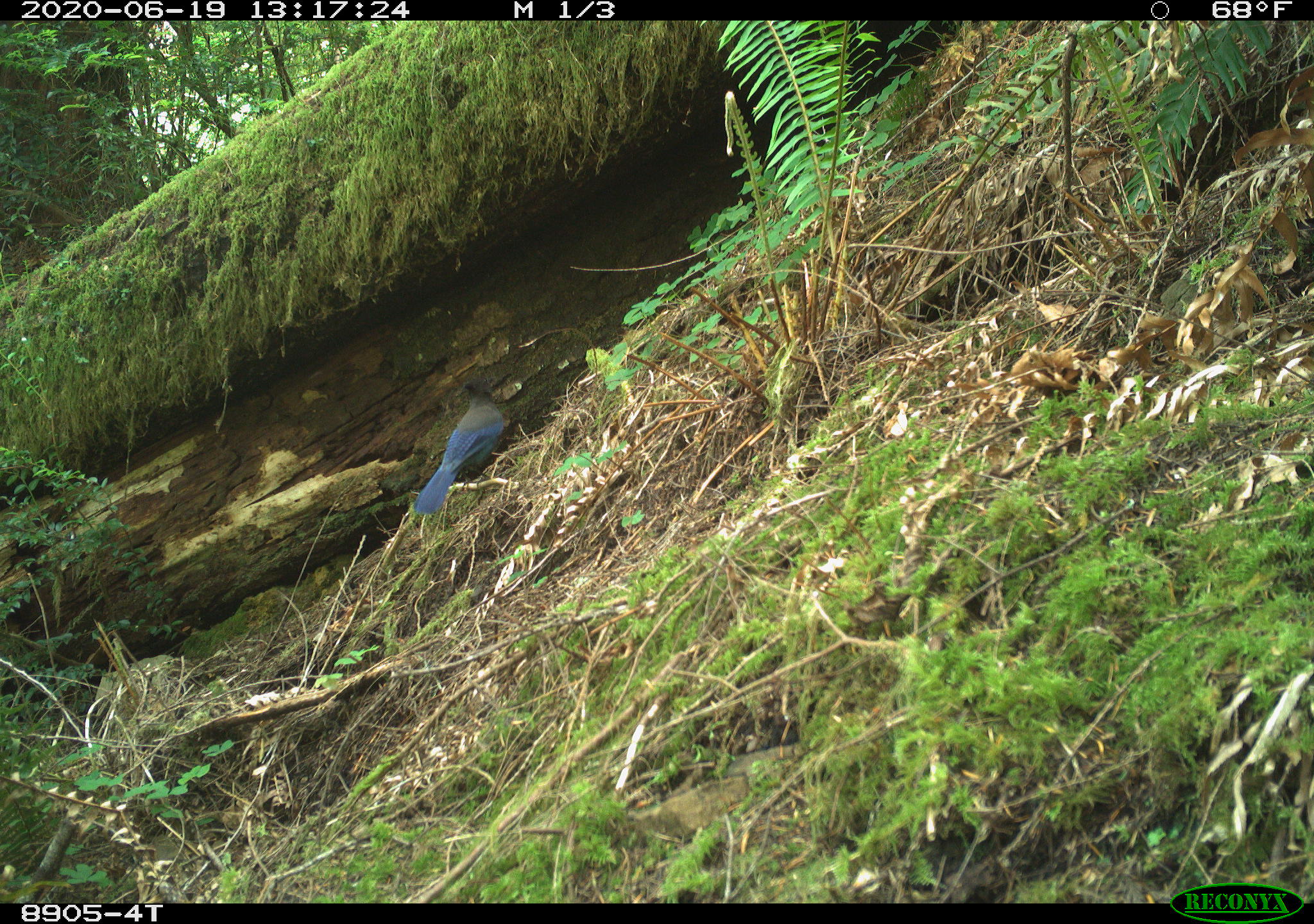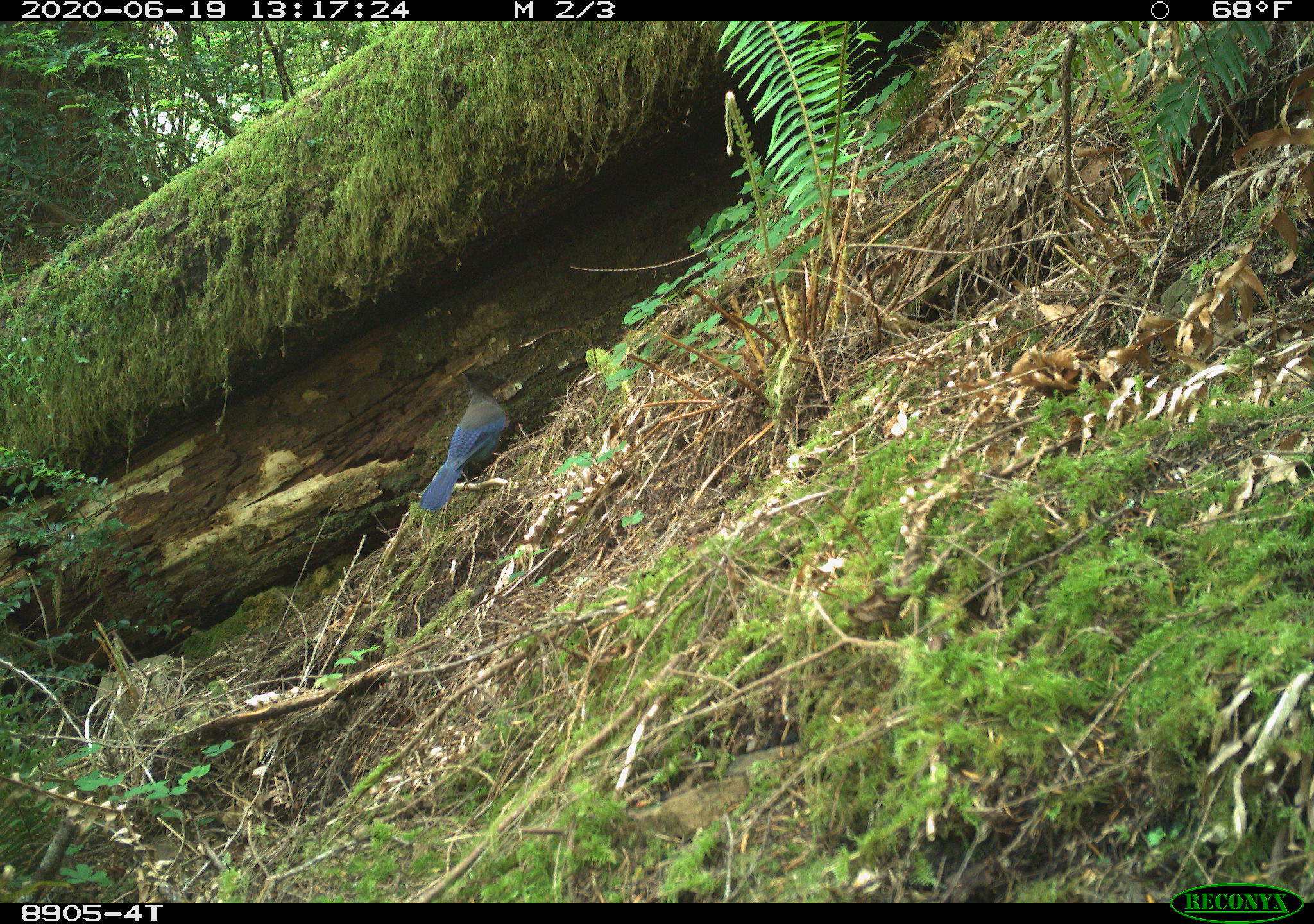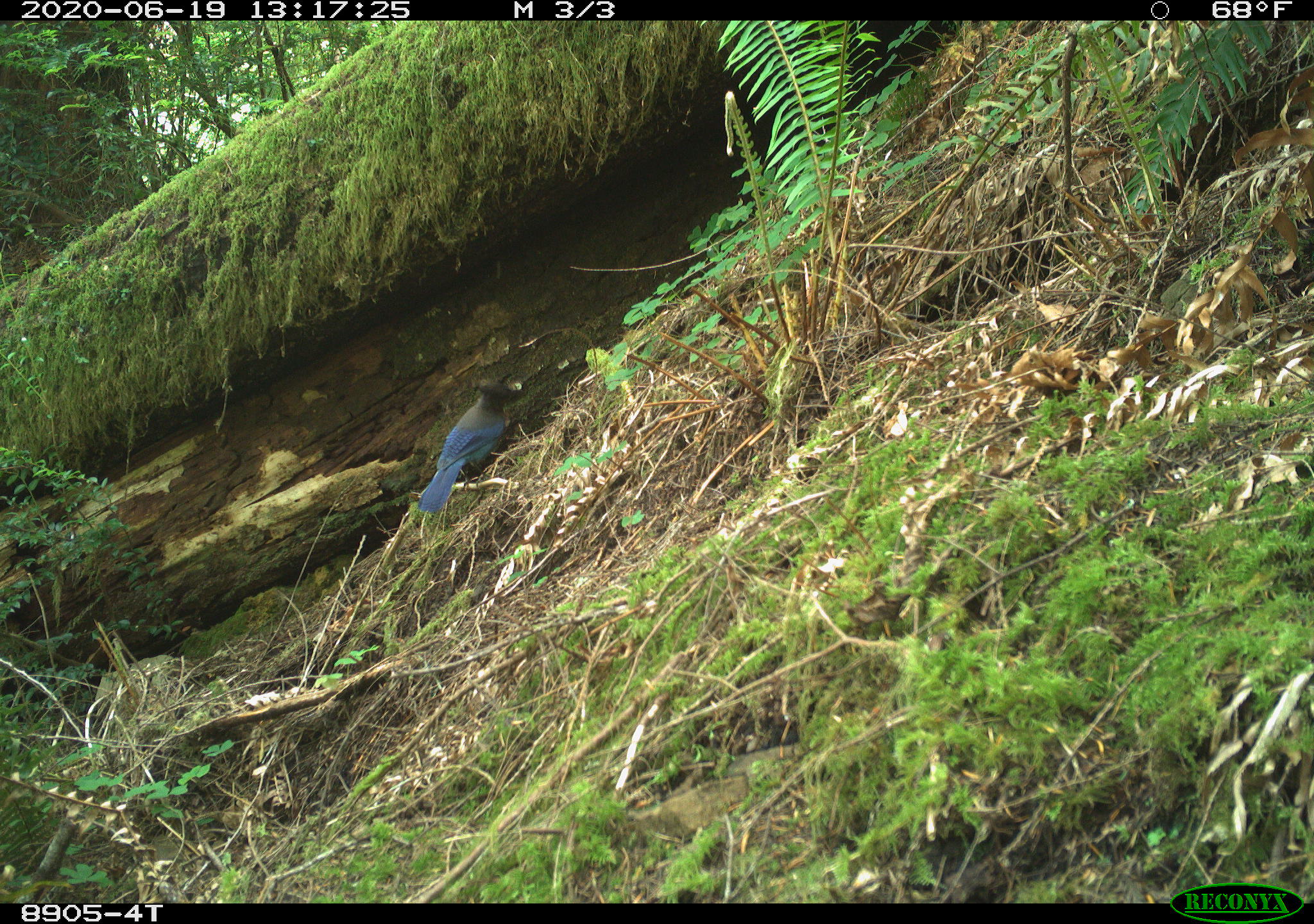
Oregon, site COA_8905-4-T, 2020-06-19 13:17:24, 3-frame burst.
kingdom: Animalia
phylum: Chordata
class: Aves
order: Passeriformes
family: Corvidae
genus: Cyanocitta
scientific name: Cyanocitta stelleri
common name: steller's jay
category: stellers jay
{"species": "stellers jay (steller's jay) (Cyanocitta stelleri)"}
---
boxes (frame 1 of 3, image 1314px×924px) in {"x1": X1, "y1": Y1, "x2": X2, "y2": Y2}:
stellers jay: {"x1": 408, "y1": 374, "x2": 510, "y2": 515}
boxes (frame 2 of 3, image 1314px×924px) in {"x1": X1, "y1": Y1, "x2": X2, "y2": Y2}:
stellers jay: {"x1": 410, "y1": 365, "x2": 513, "y2": 512}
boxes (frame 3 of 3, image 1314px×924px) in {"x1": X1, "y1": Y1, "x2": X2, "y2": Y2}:
stellers jay: {"x1": 420, "y1": 375, "x2": 520, "y2": 514}